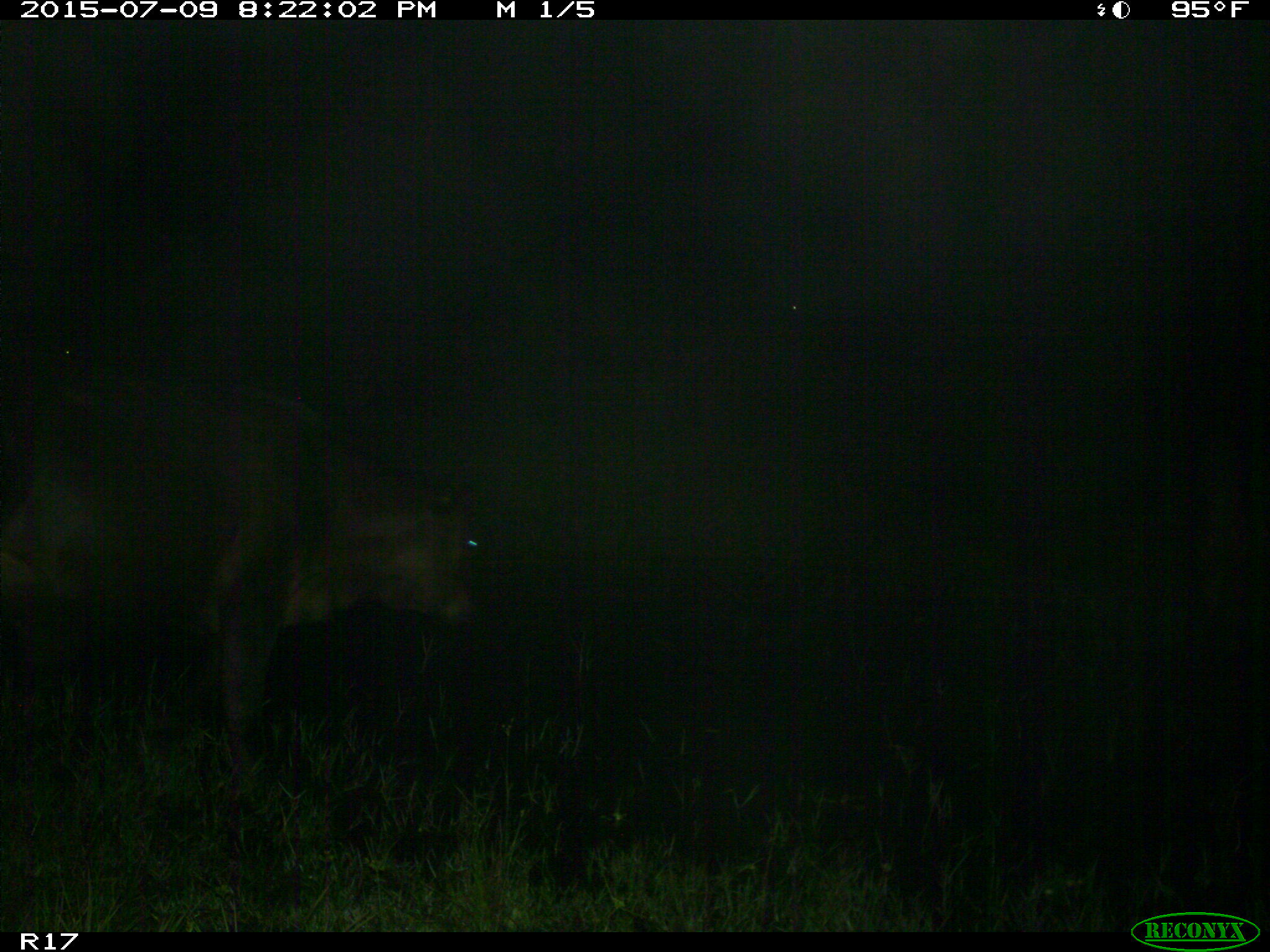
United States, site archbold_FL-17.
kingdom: Animalia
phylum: Chordata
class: Mammalia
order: Artiodactyla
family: Bovidae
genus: Bos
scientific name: Bos taurus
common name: domestic cow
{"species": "Bos taurus (domestic cow)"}